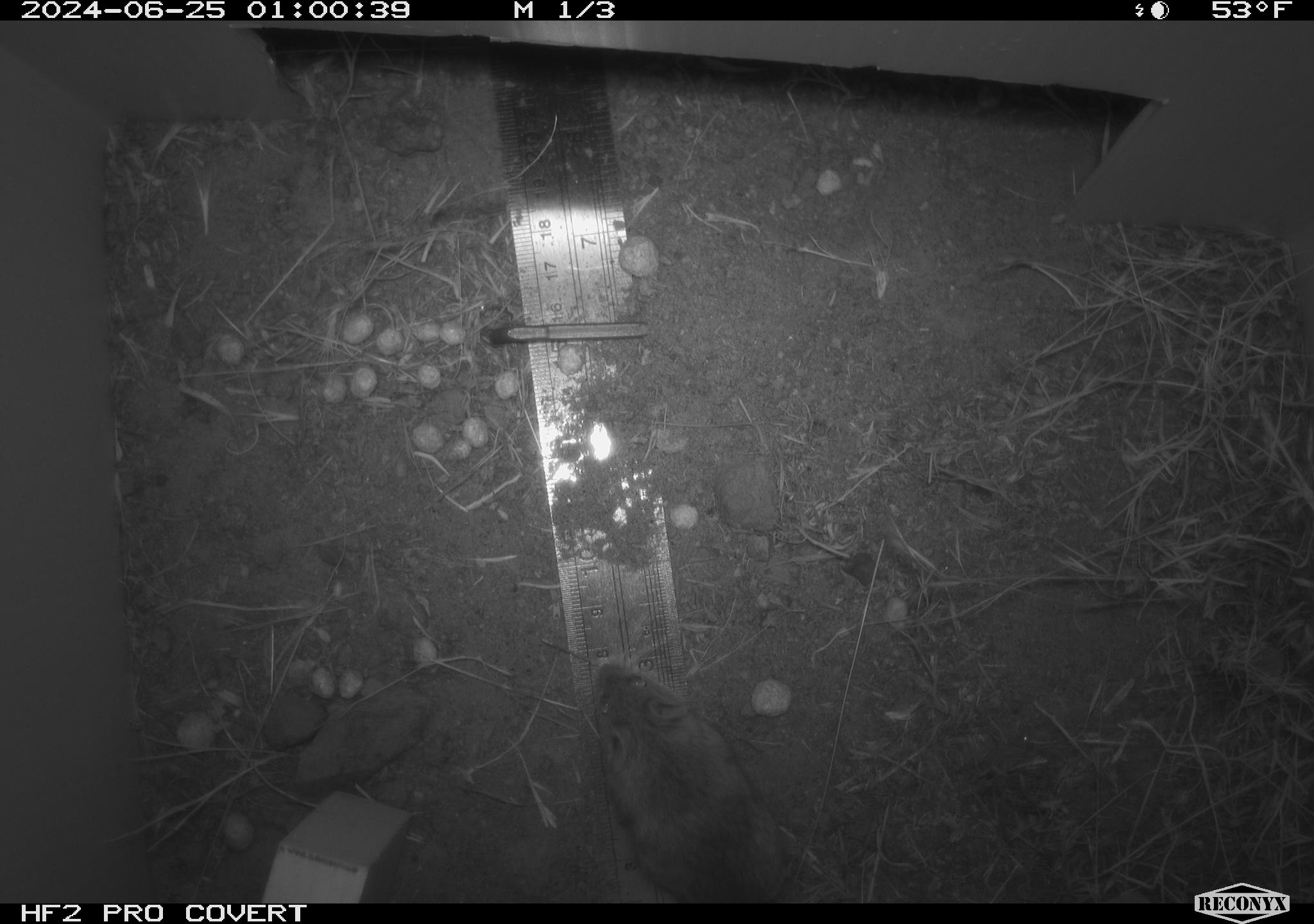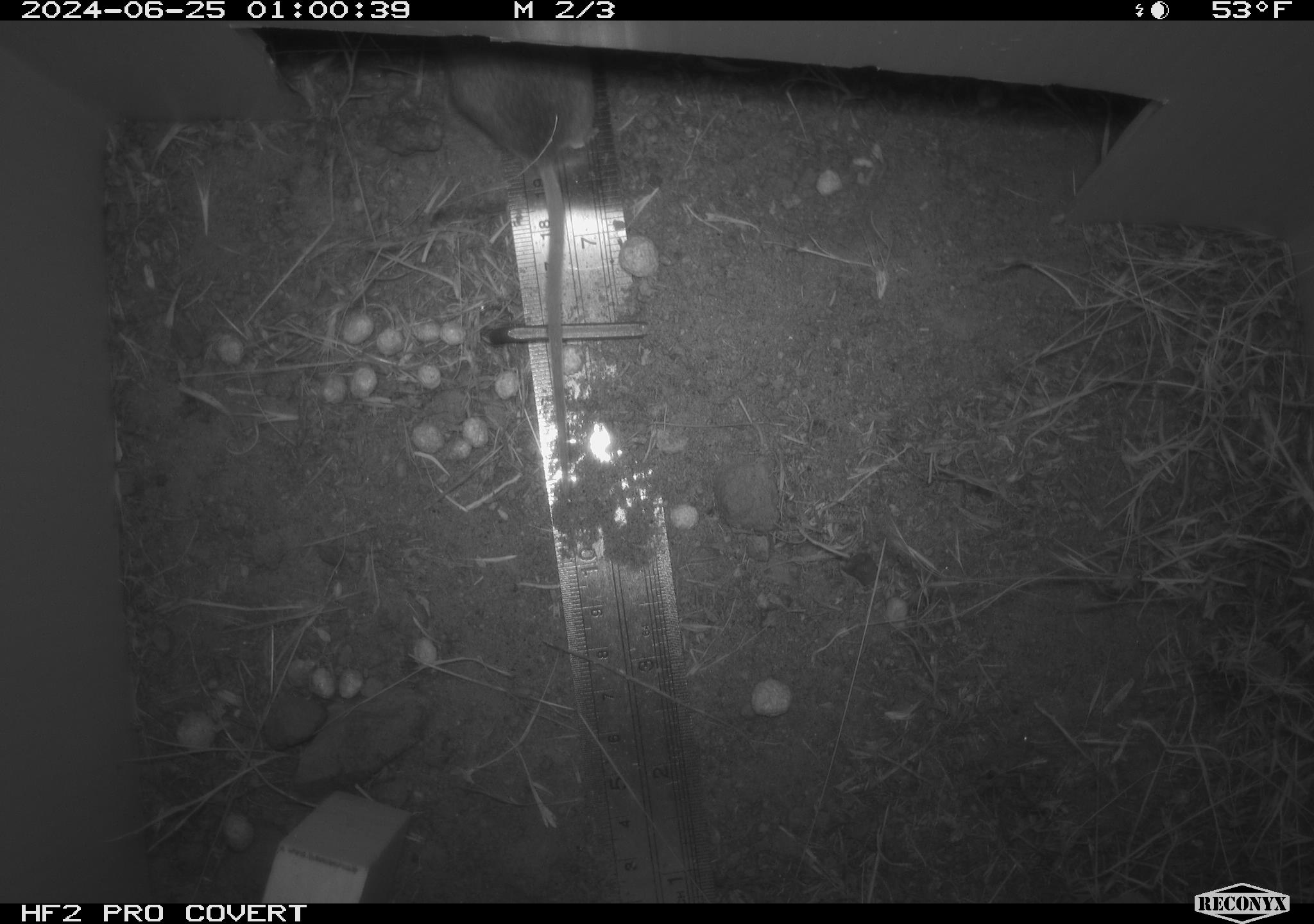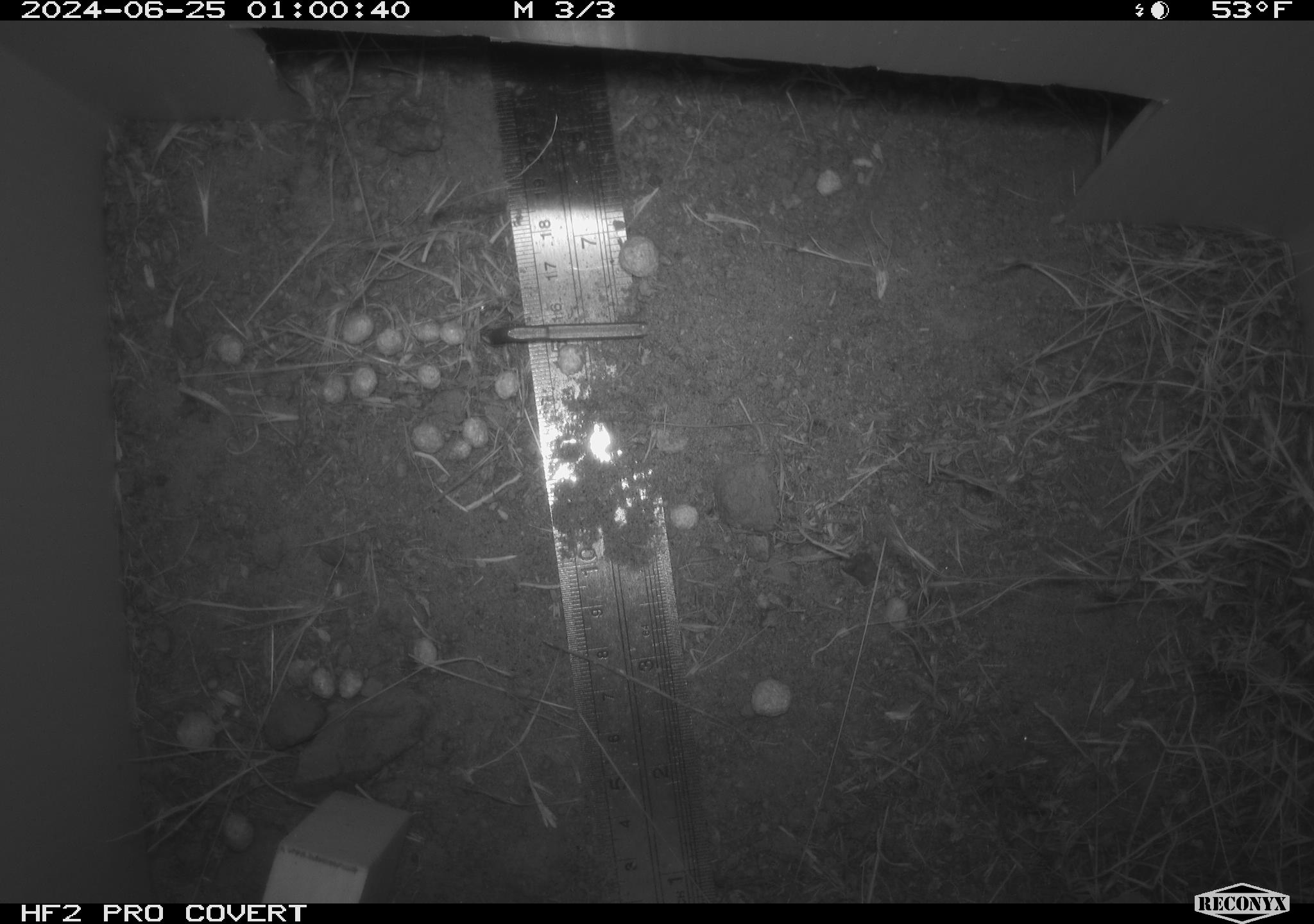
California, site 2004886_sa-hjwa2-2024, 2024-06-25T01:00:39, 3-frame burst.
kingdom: Animalia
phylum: Chordata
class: Mammalia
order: Rodentia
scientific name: Rodentia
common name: rodent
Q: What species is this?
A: Rodent (Rodentia).